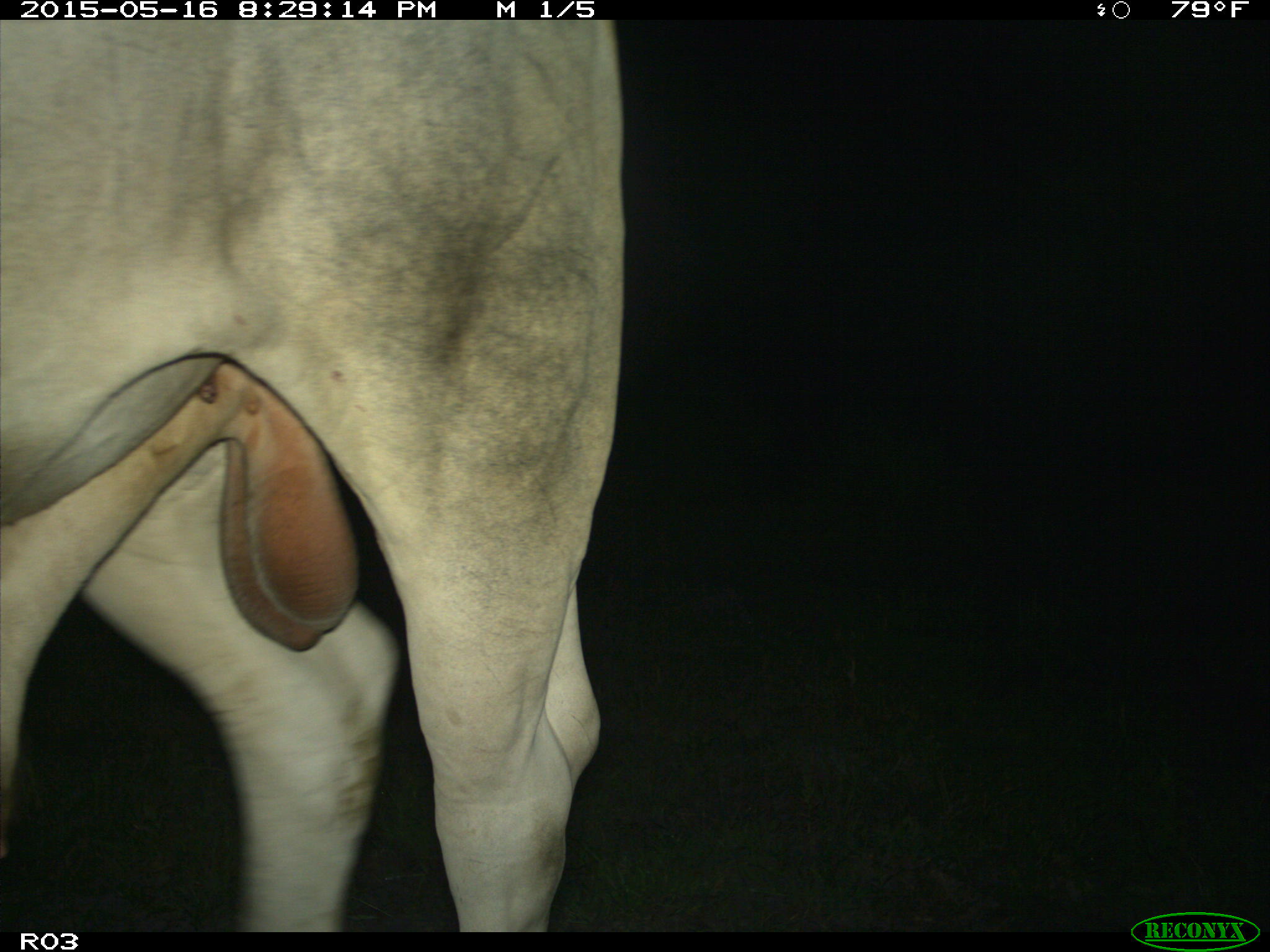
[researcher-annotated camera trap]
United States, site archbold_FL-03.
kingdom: Animalia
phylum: Chordata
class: Mammalia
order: Artiodactyla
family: Bovidae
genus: Bos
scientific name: Bos taurus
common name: domestic cow